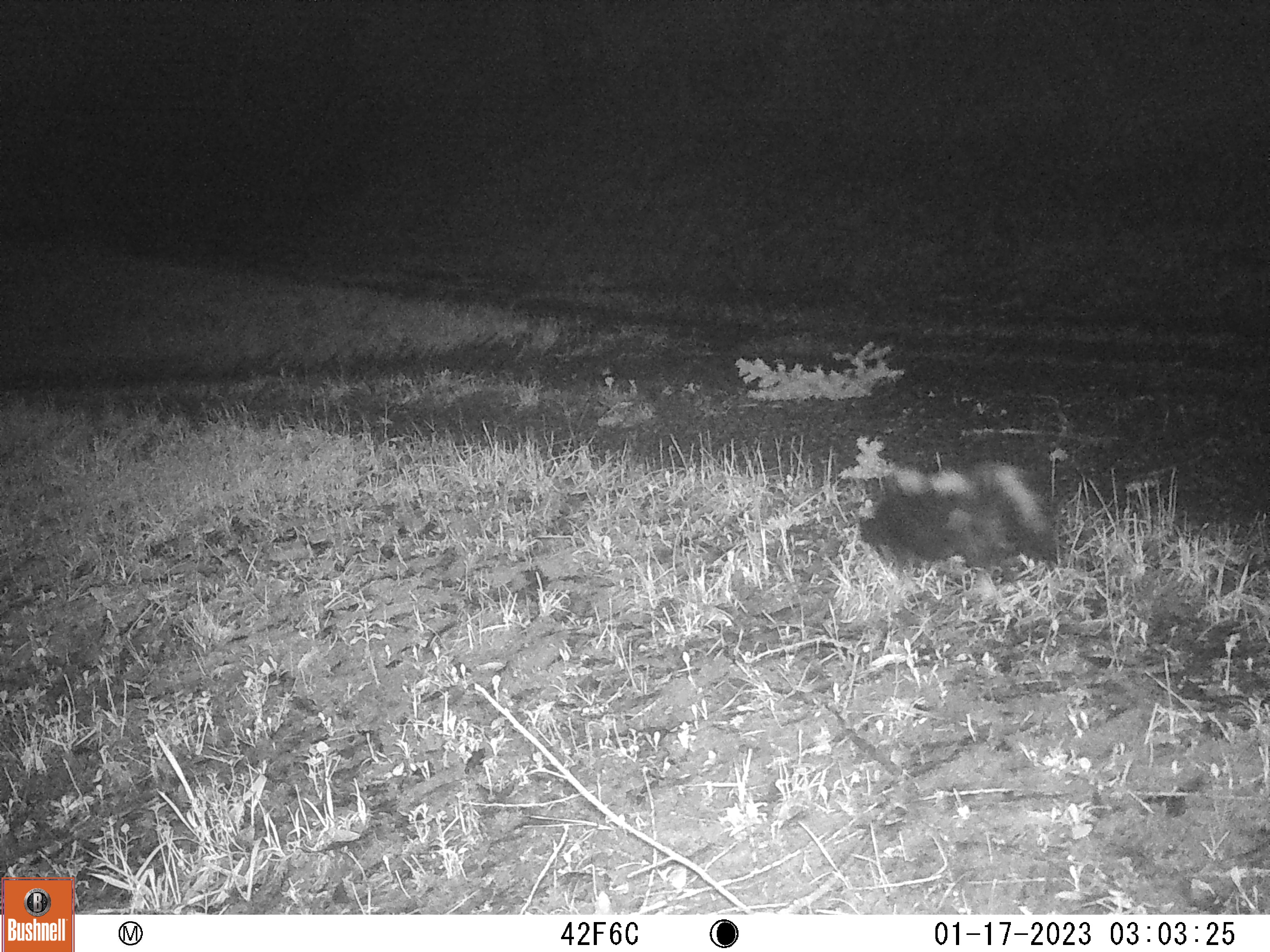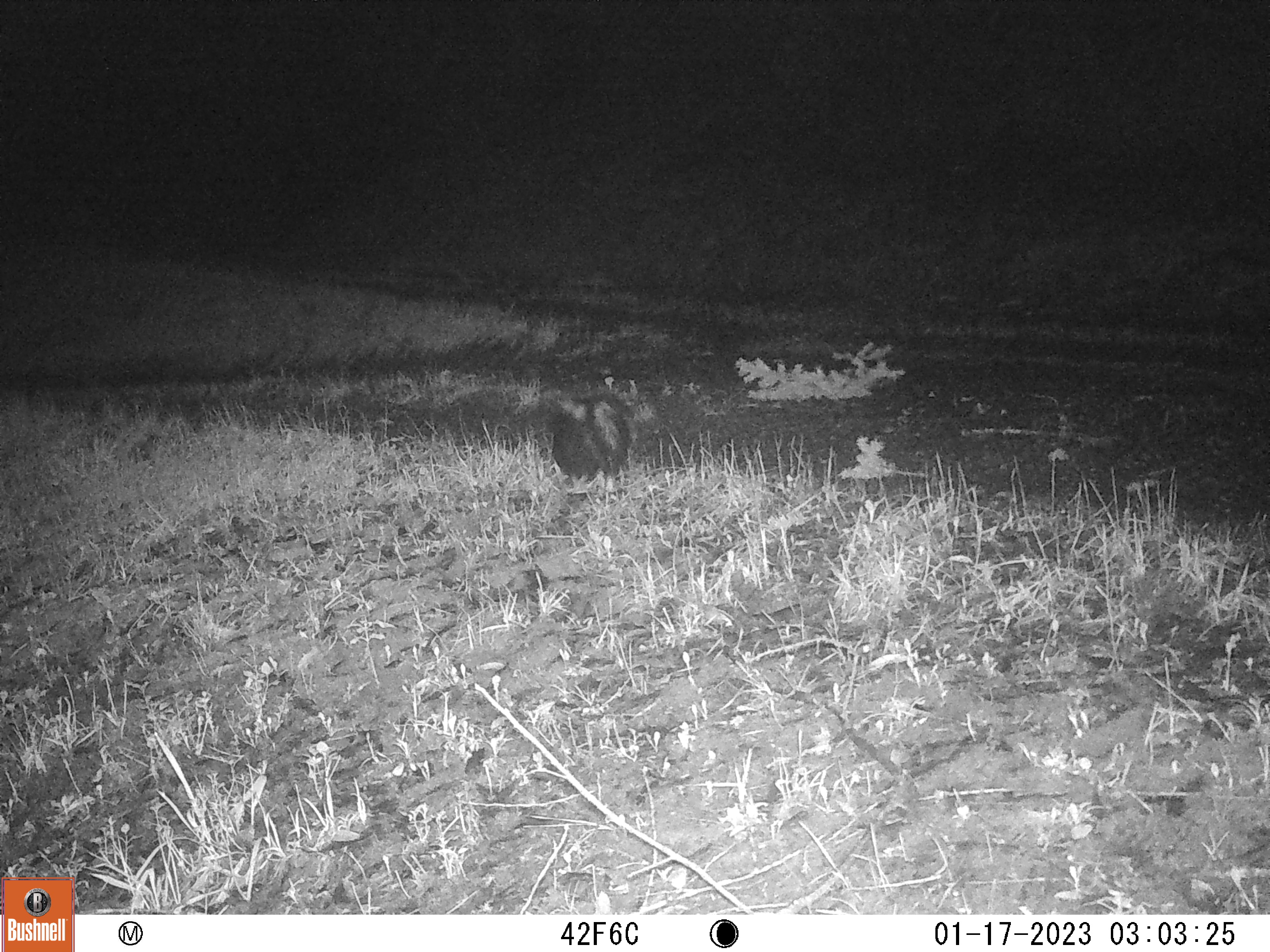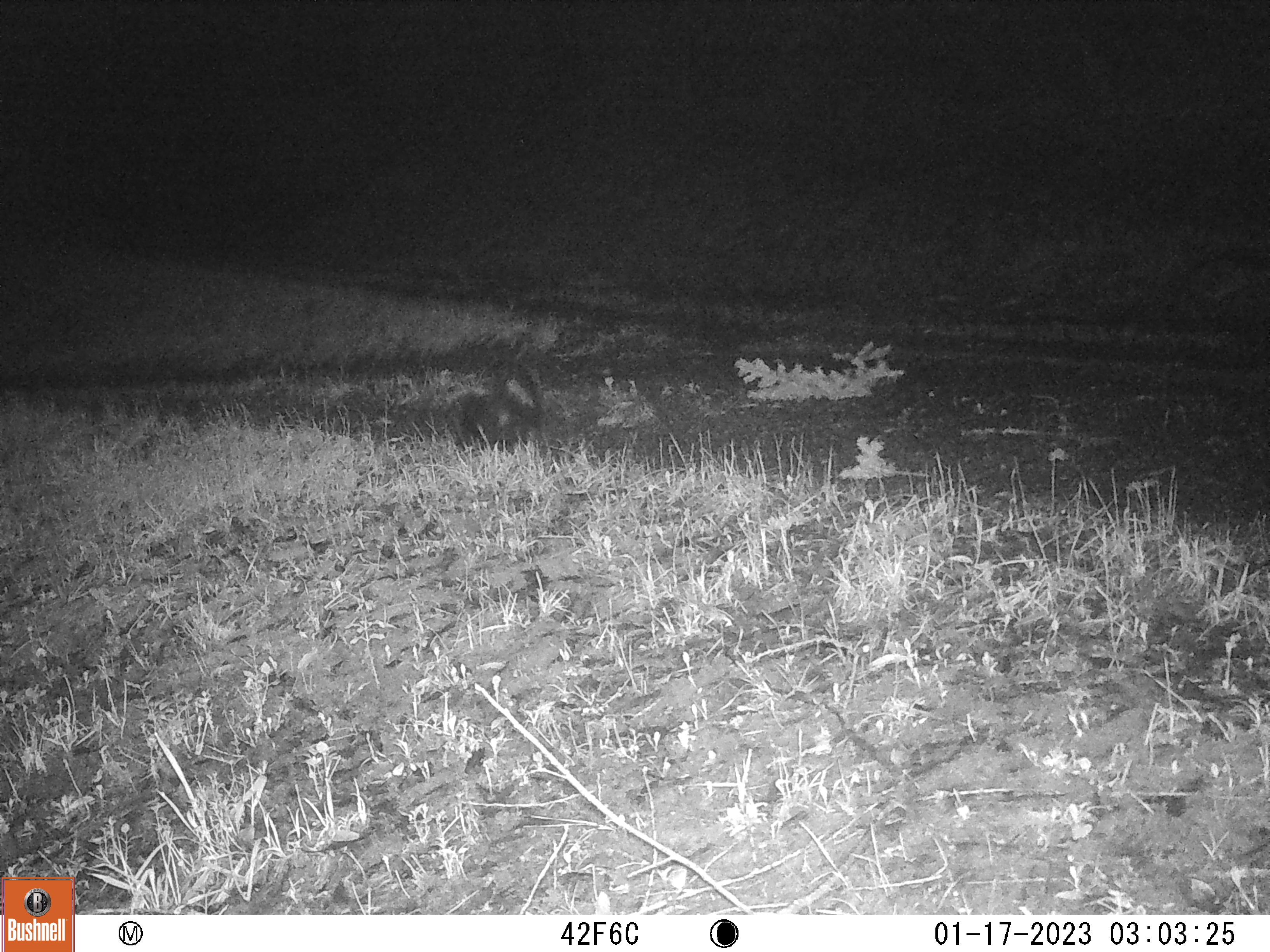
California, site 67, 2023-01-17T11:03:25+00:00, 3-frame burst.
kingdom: Animalia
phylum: Chordata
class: Mammalia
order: Carnivora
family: Mephitidae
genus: Mephitis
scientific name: Mephitis mephitis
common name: striped skunk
Striped skunk (Mephitis mephitis).